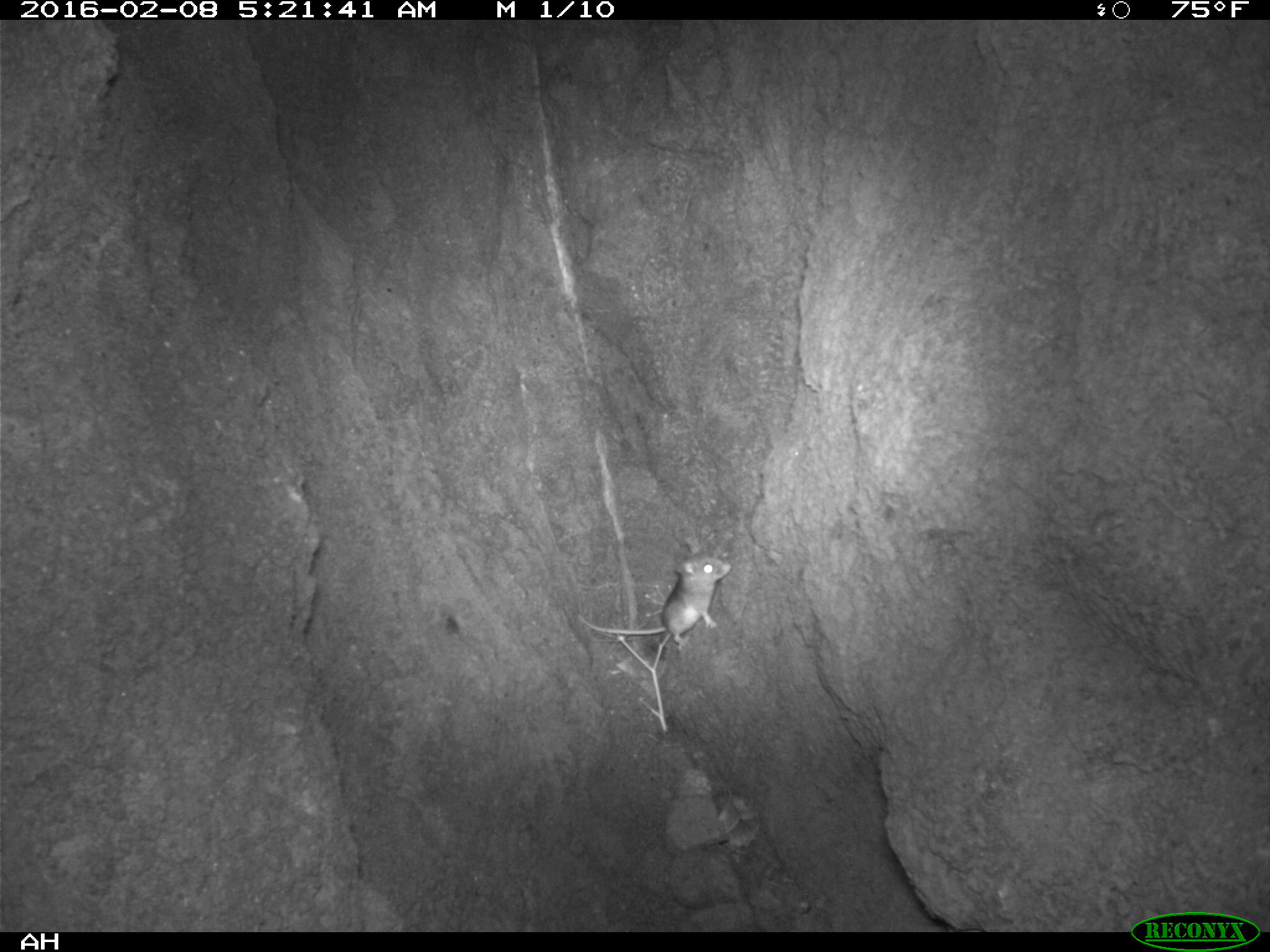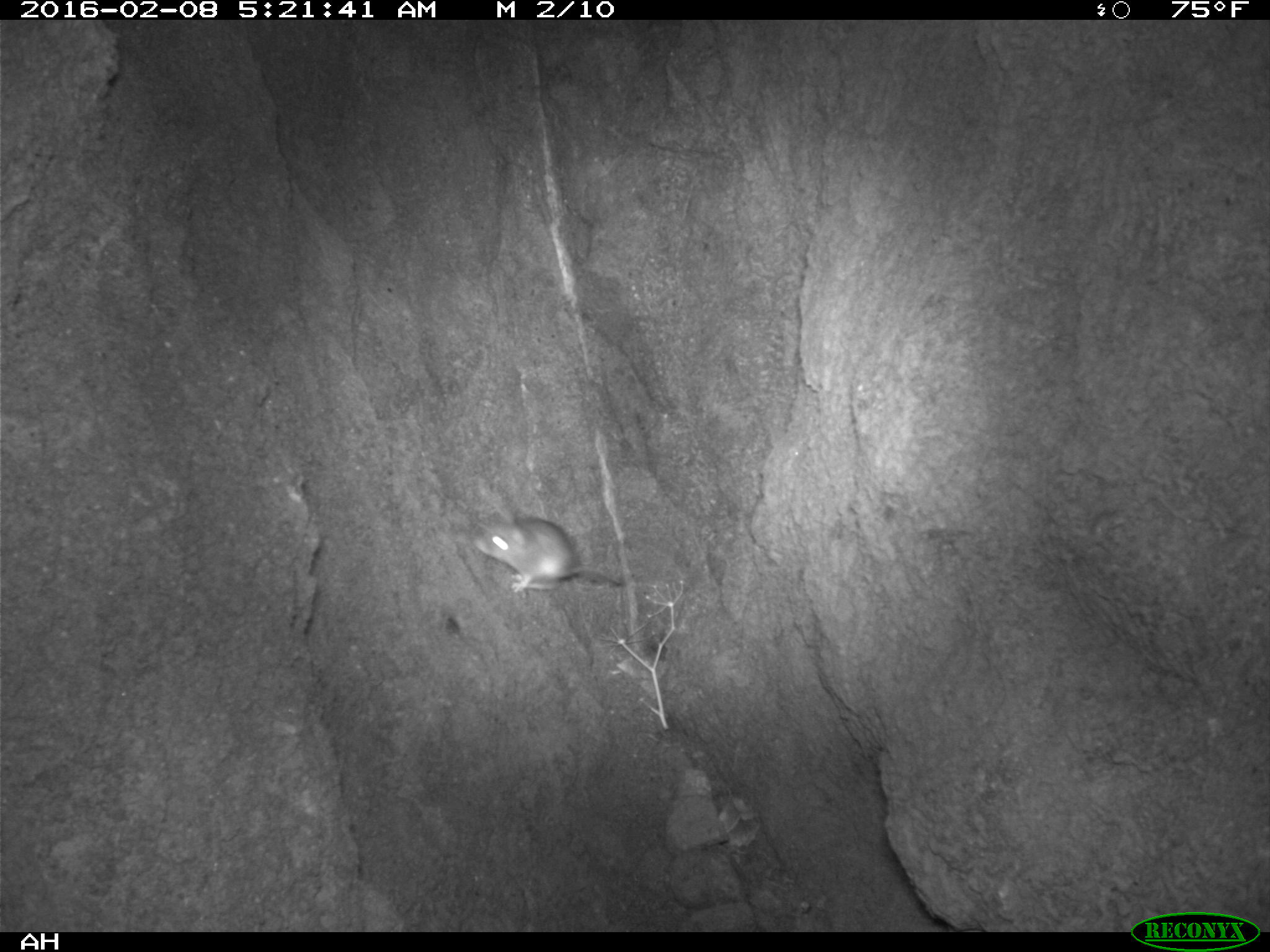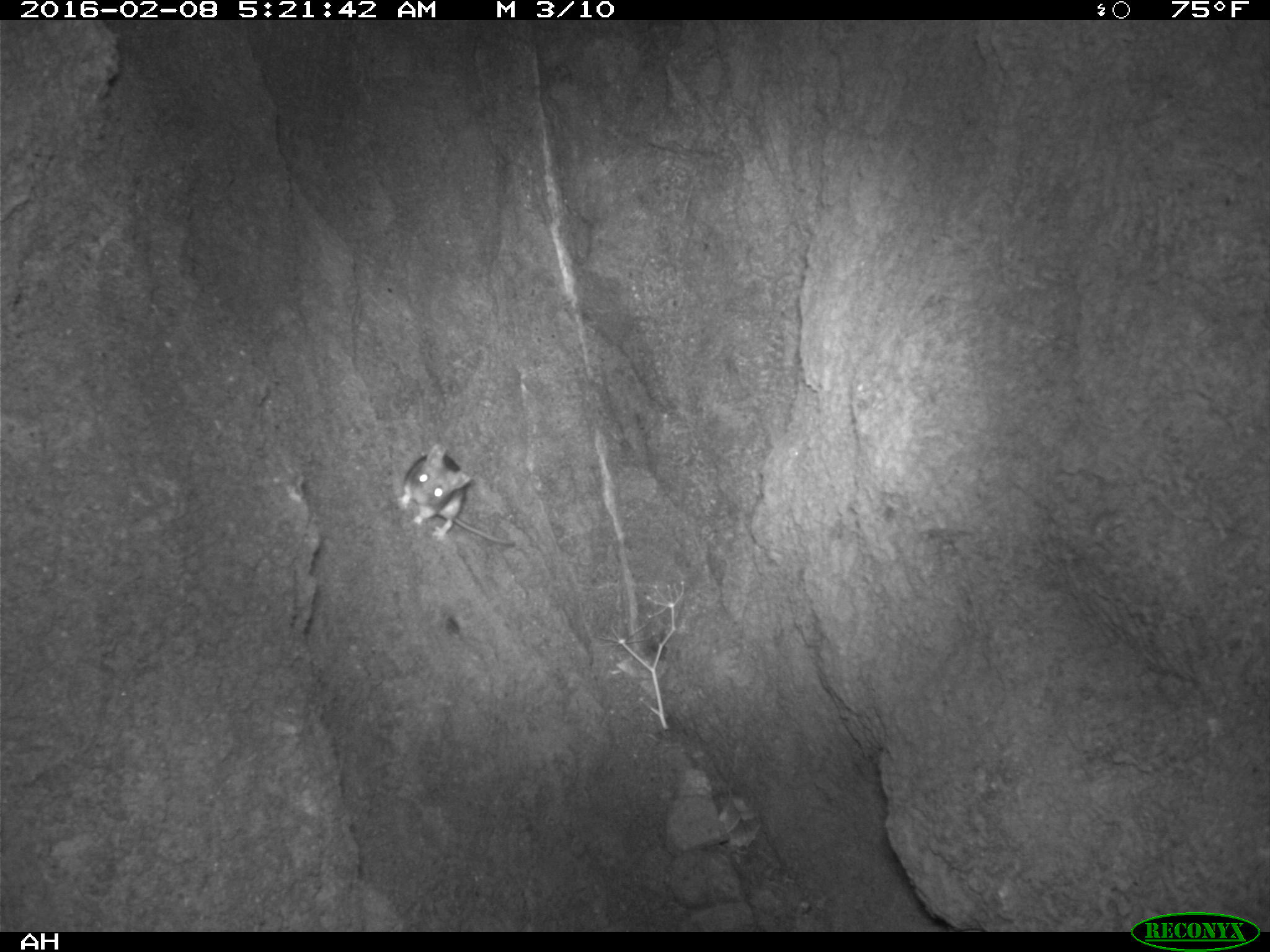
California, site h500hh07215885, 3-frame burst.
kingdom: Animalia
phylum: Chordata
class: Mammalia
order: Rodentia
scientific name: Rodentia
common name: rodent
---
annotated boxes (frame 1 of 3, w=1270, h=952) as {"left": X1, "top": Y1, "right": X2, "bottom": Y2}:
rodent: {"left": 574, "top": 532, "right": 732, "bottom": 648}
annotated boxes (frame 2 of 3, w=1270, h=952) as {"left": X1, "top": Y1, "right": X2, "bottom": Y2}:
rodent: {"left": 471, "top": 504, "right": 623, "bottom": 593}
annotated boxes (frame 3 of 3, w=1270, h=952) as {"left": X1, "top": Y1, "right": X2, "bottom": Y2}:
rodent: {"left": 396, "top": 444, "right": 518, "bottom": 545}